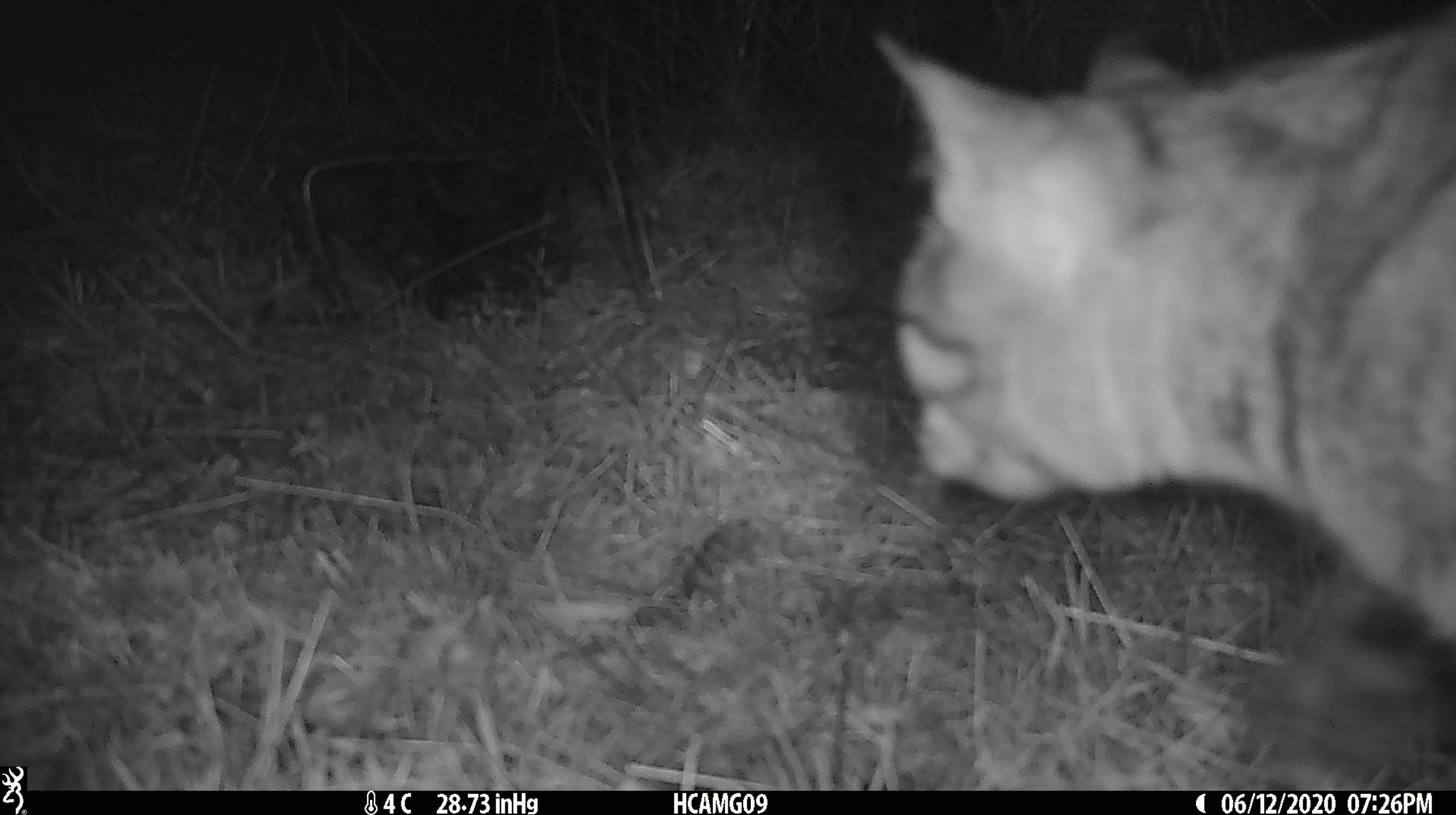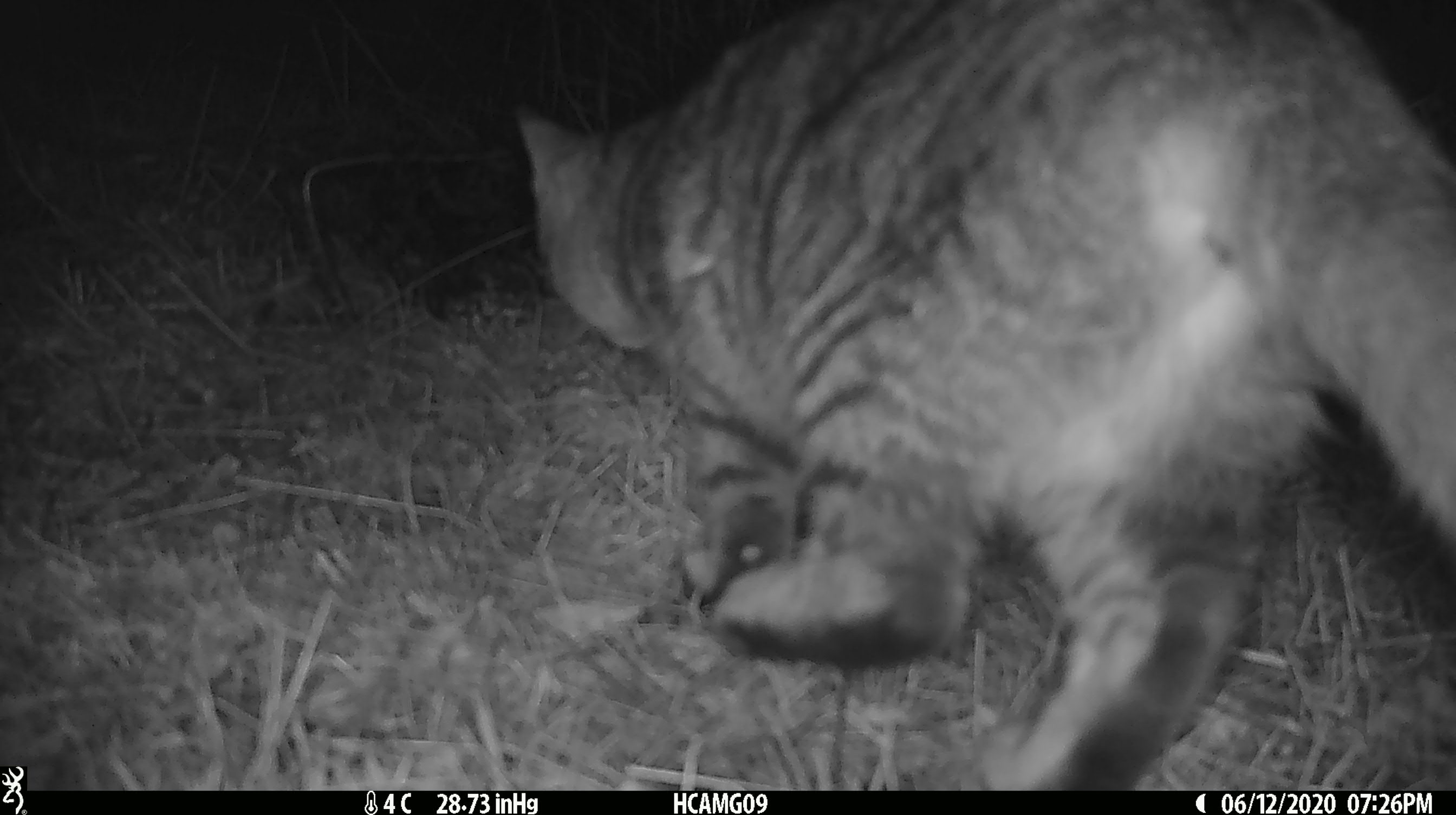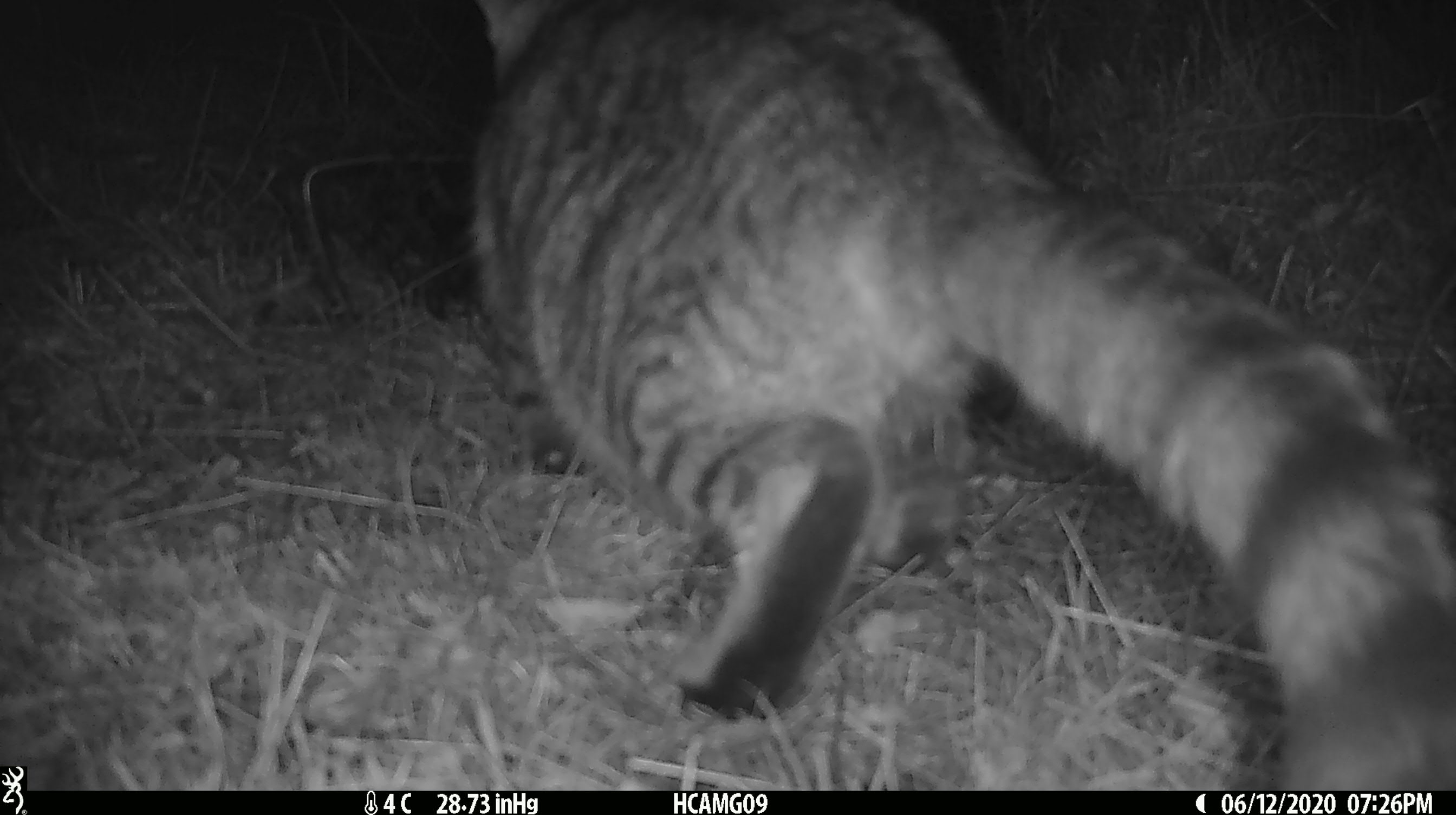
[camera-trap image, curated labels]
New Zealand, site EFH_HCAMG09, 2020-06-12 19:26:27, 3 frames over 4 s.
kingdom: Animalia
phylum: Chordata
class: Mammalia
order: Carnivora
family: Felidae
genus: Felis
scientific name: Felis catus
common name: domestic cat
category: cat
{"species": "cat (domestic cat) (Felis catus)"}